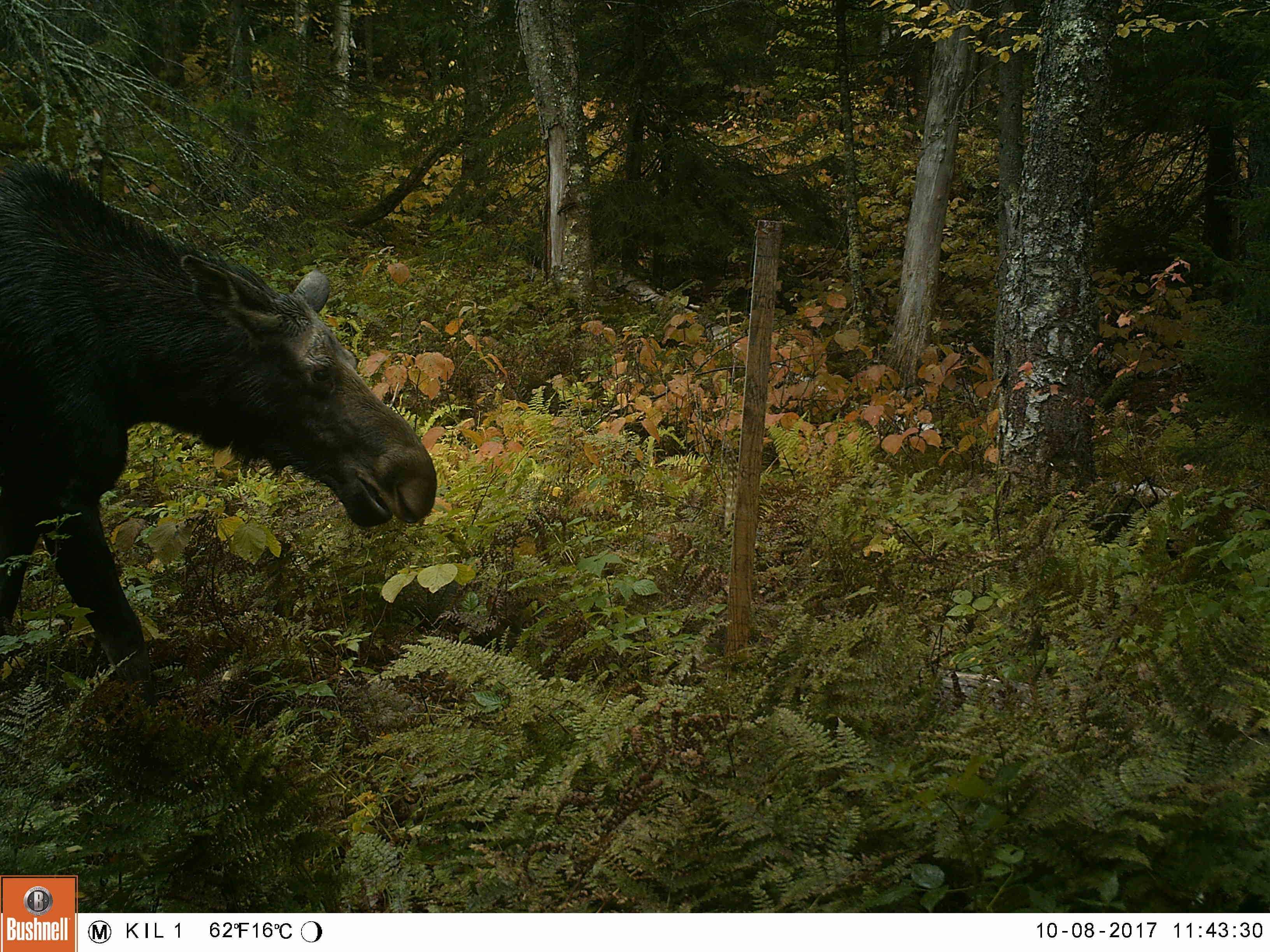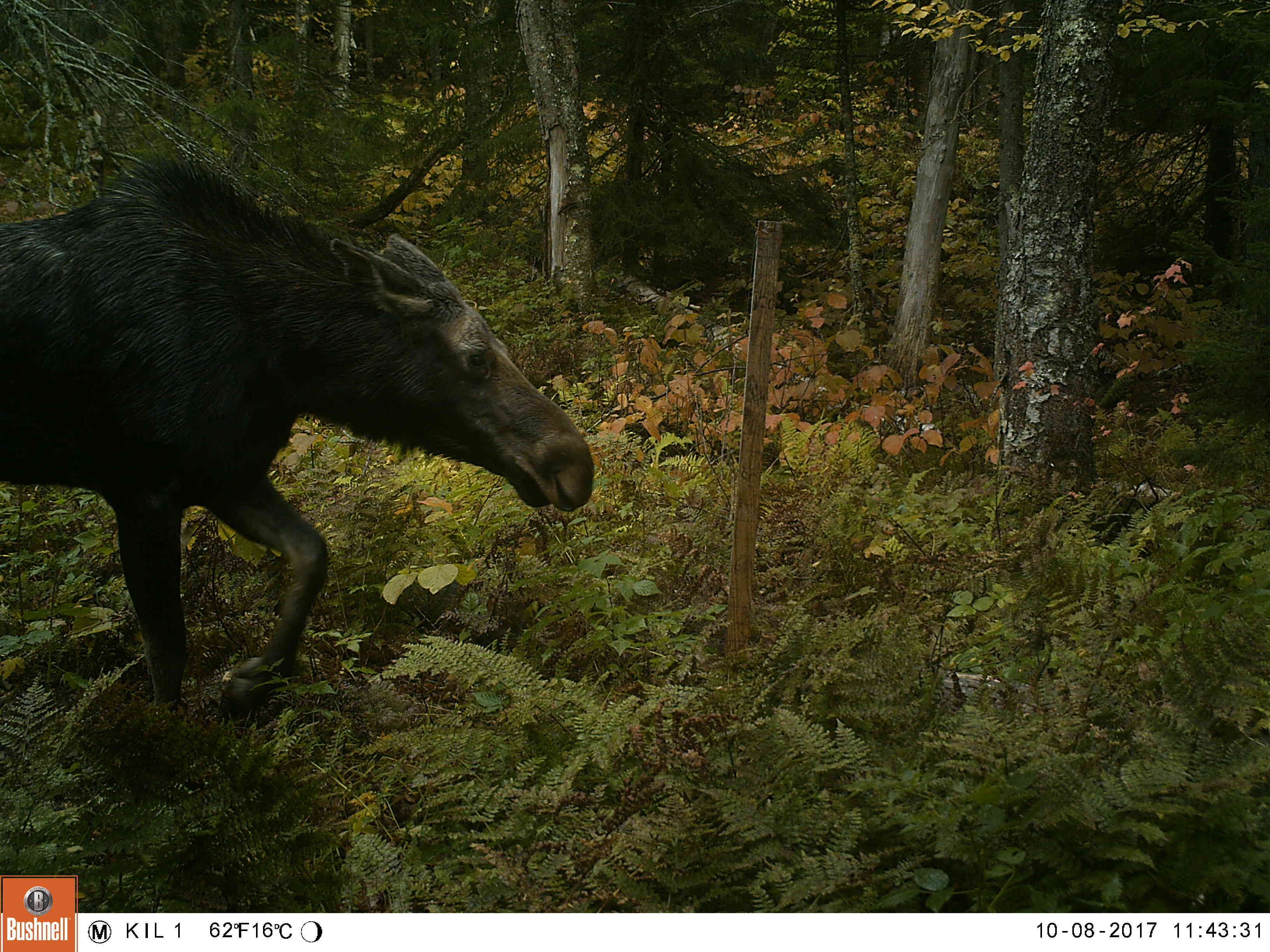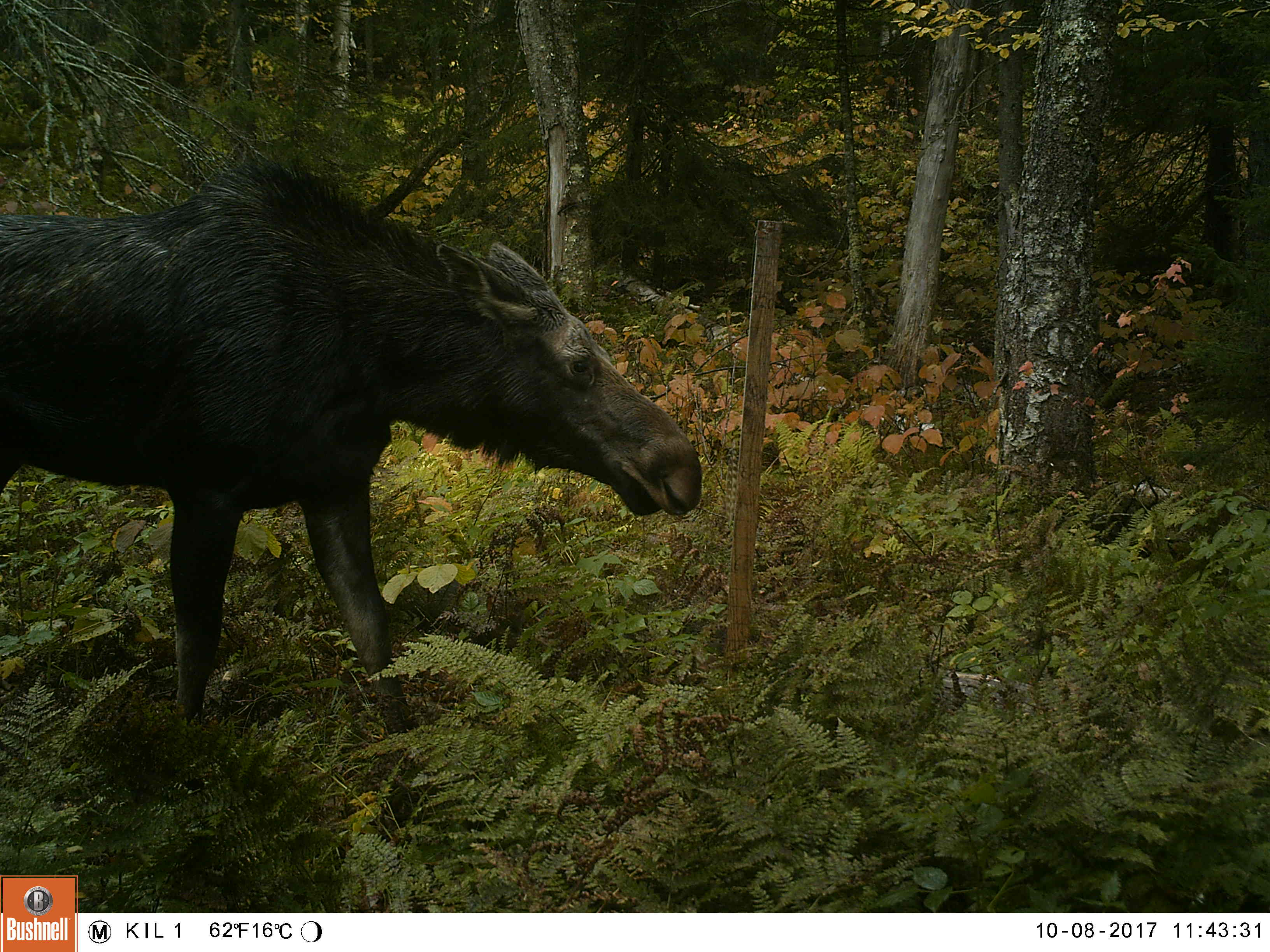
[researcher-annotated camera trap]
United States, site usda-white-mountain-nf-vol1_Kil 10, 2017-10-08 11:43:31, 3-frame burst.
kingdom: Animalia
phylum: Chordata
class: Mammalia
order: Artiodactyla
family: Cervidae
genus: Alces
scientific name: Alces alces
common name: moose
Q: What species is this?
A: Moose (Alces alces).